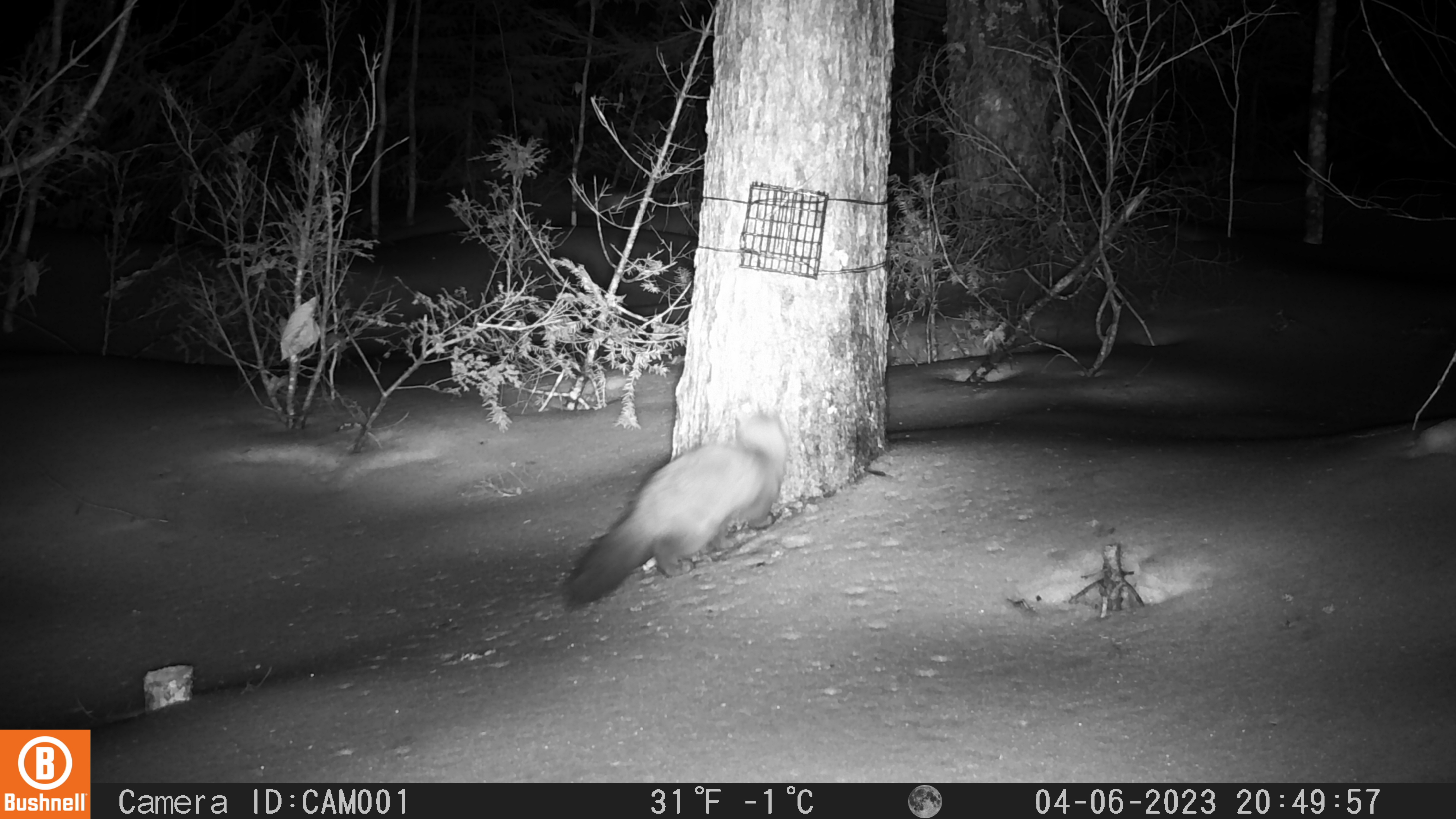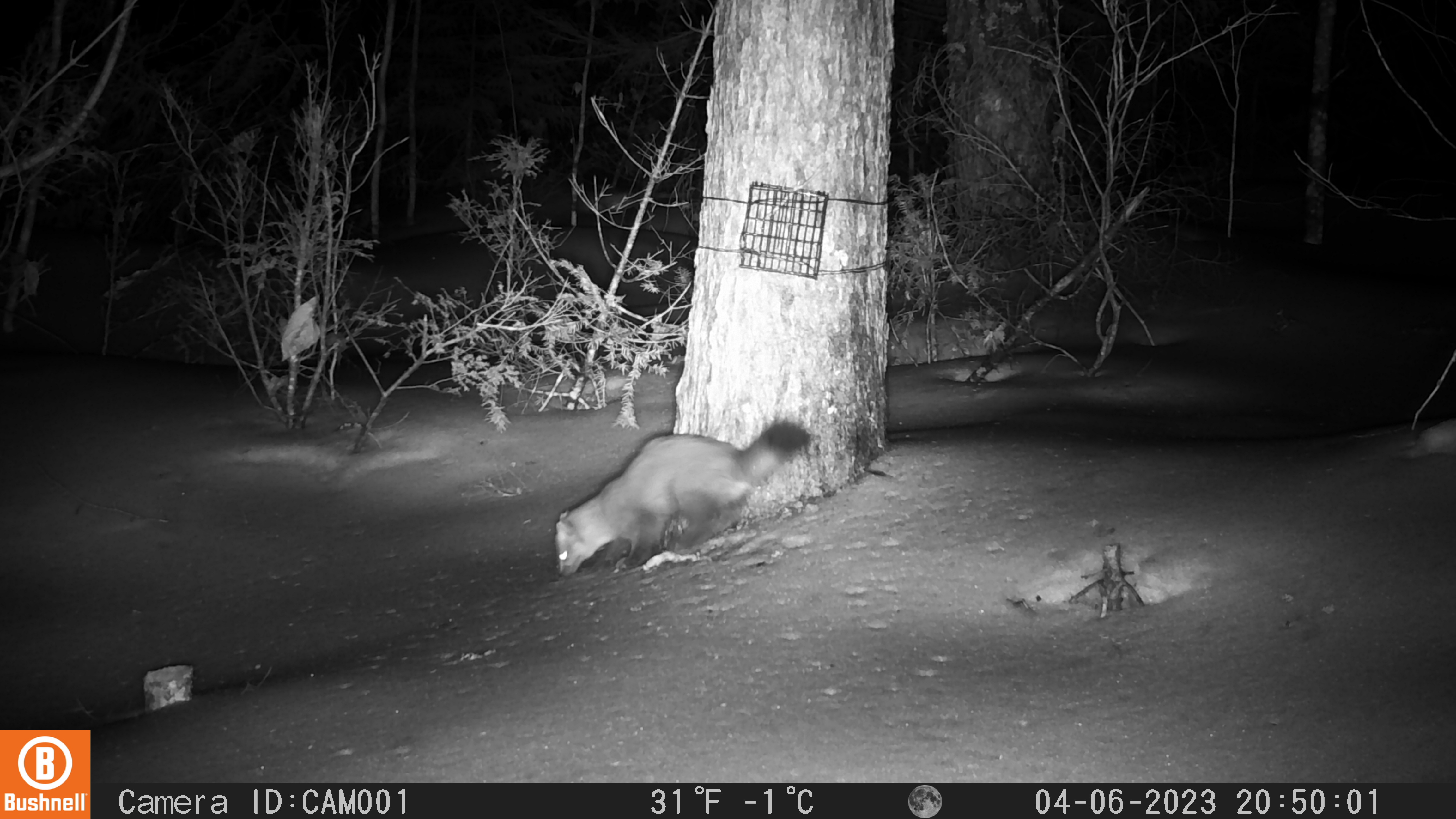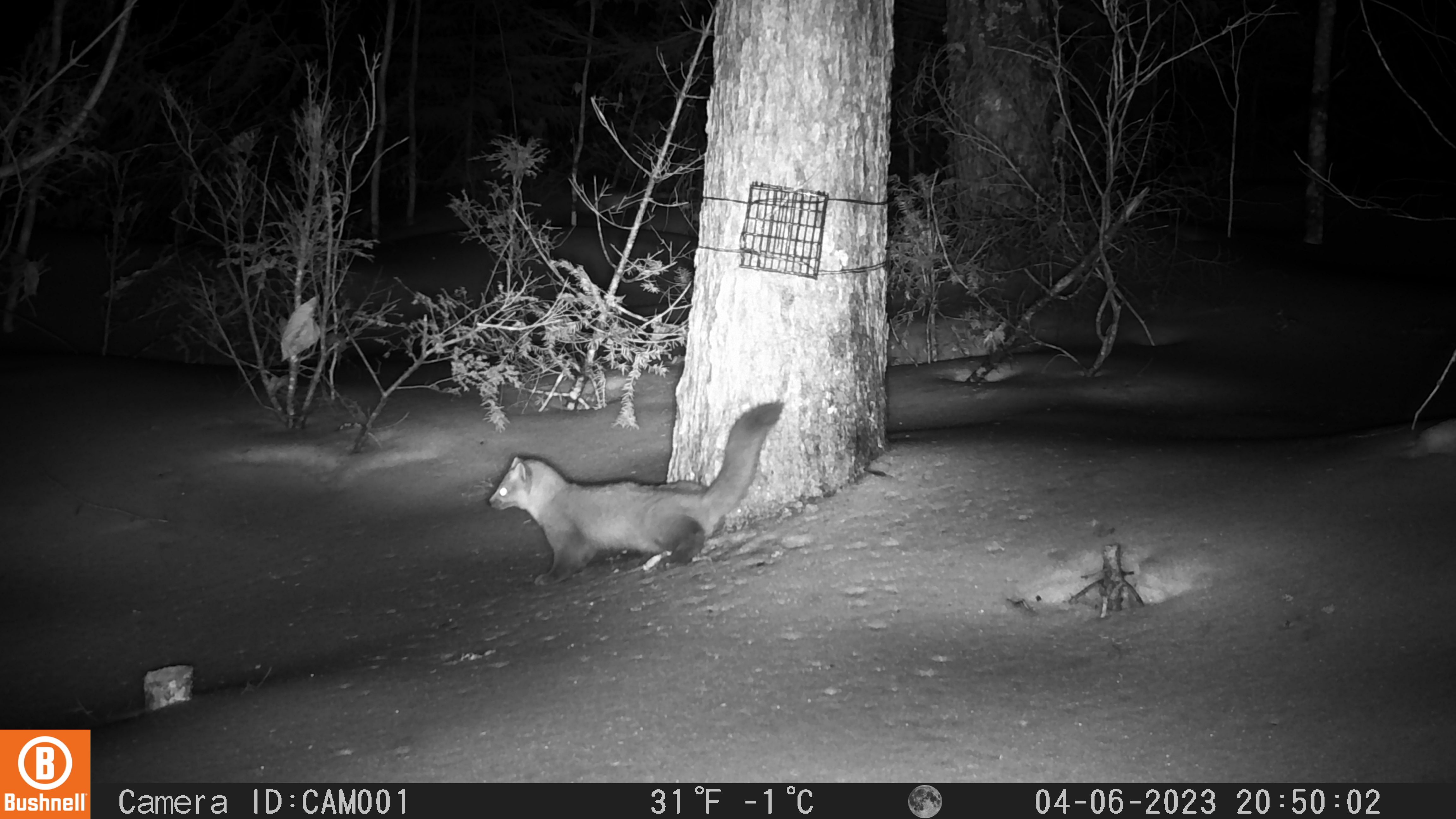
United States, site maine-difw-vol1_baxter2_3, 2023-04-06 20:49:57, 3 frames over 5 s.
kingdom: Animalia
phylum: Chordata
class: Mammalia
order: Carnivora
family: Mustelidae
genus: Martes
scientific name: Martes americana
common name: american marten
American marten (Martes americana).